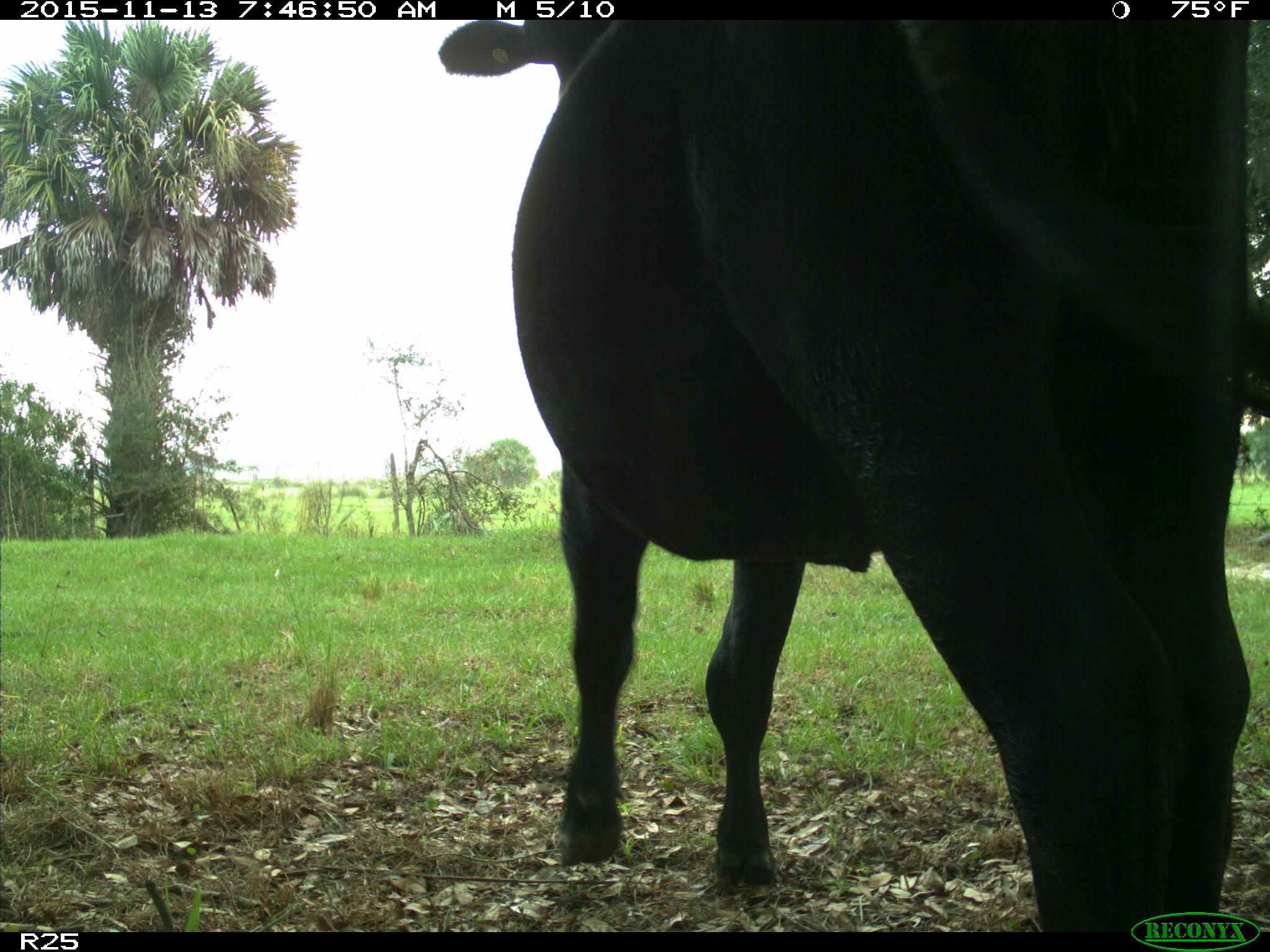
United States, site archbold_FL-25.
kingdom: Animalia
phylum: Chordata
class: Mammalia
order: Artiodactyla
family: Bovidae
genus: Bos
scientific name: Bos taurus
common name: domestic cow